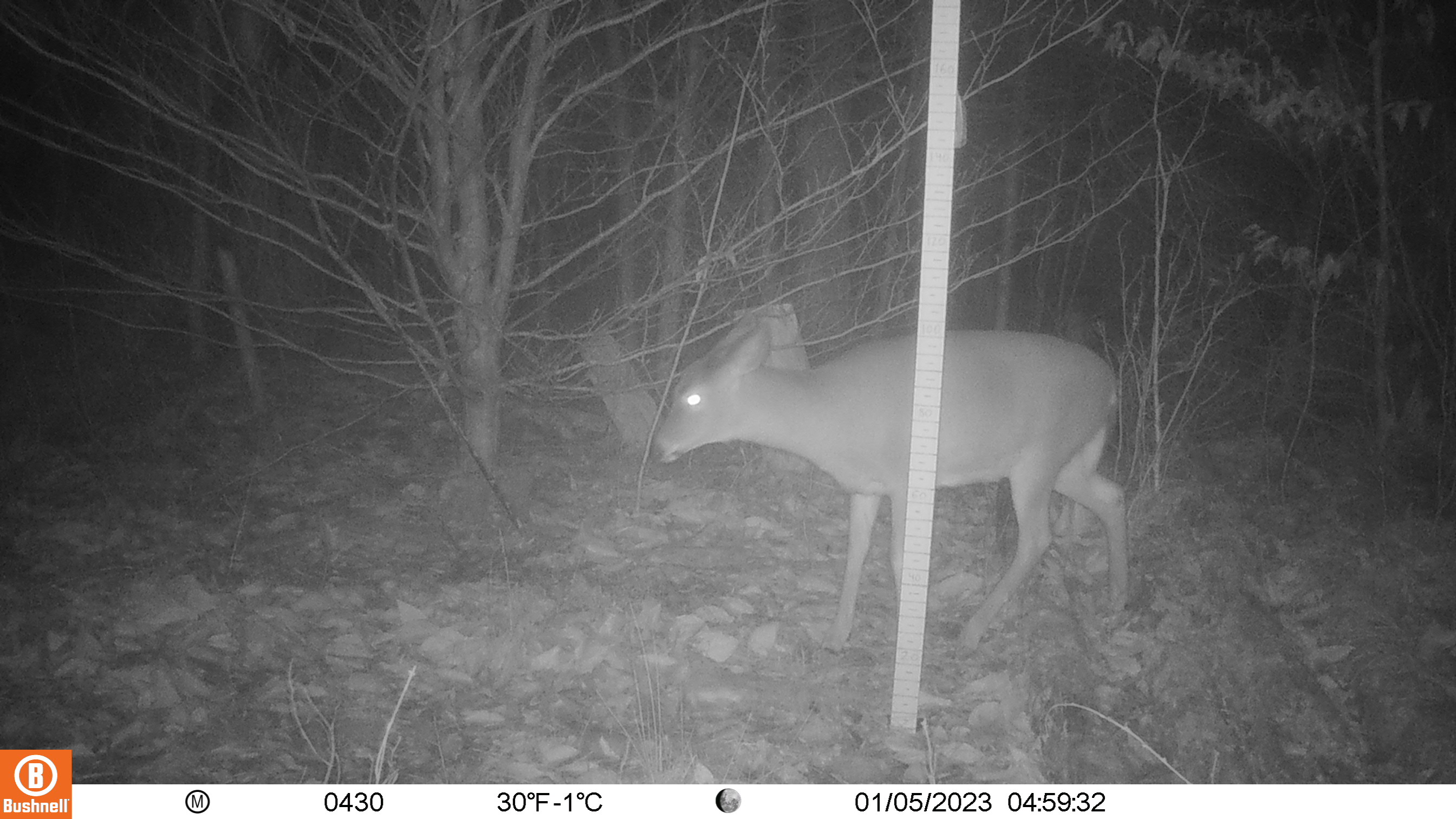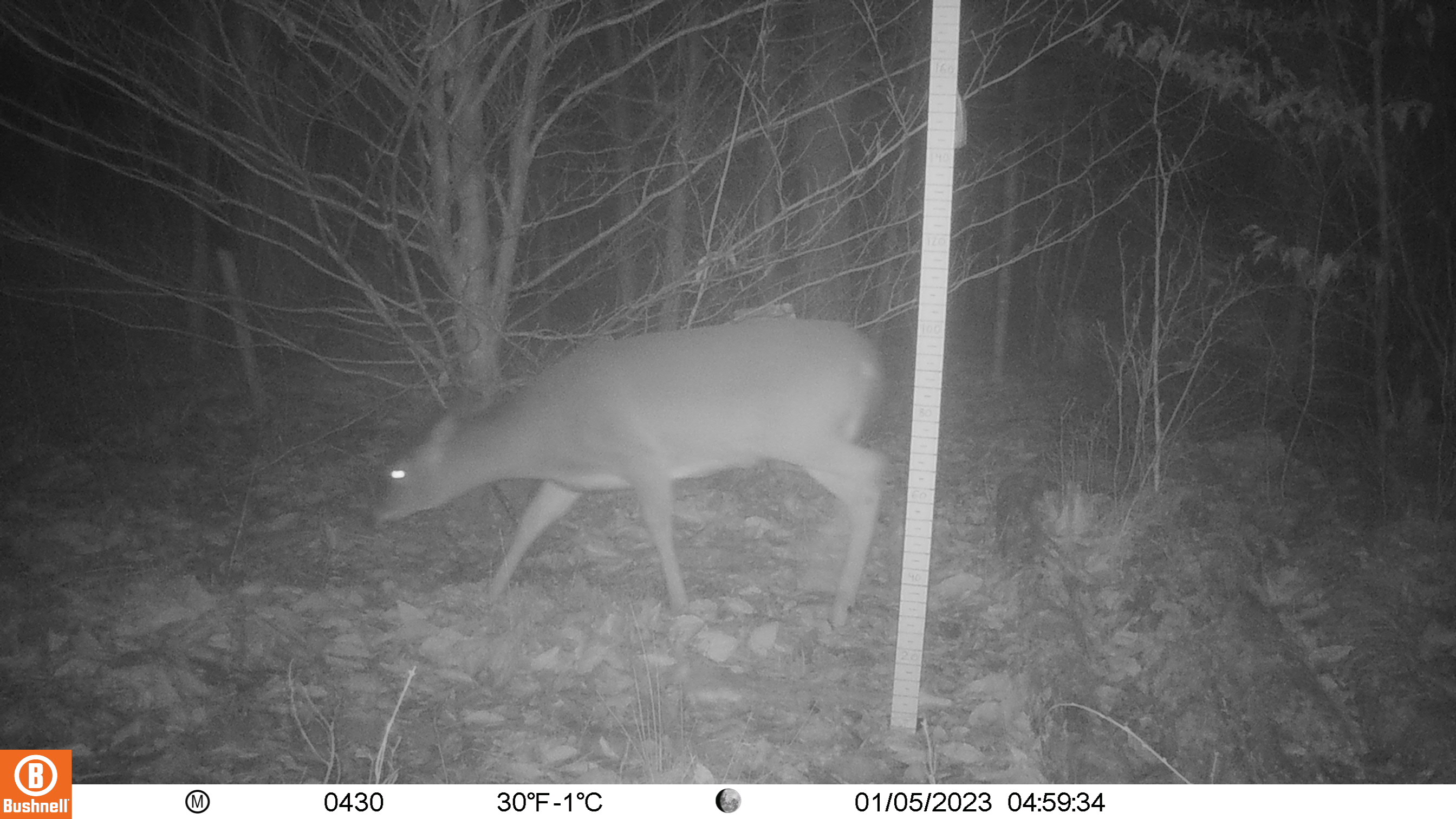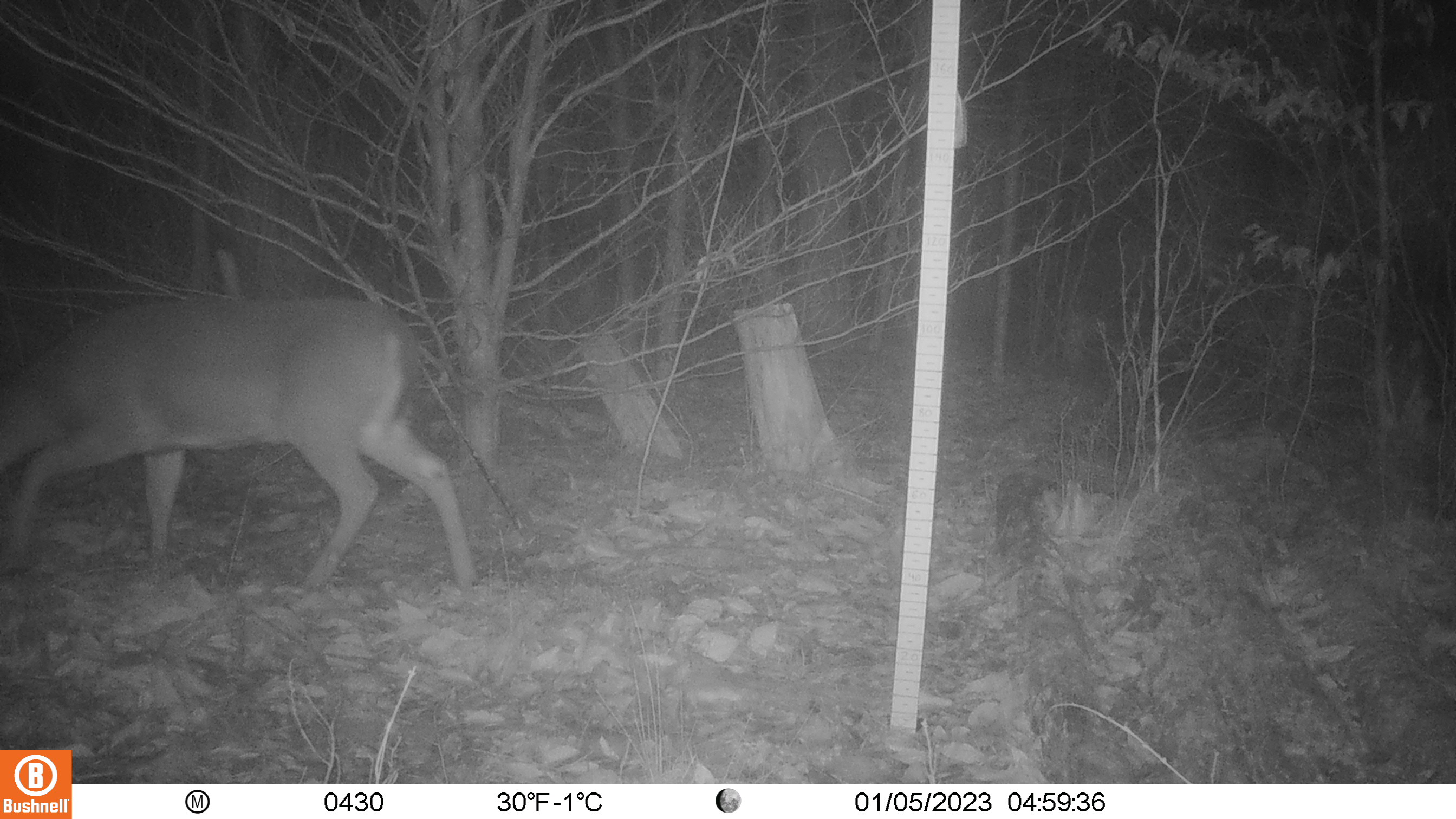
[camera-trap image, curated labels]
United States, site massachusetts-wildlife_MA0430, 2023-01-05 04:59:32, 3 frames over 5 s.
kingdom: Animalia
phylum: Chordata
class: Mammalia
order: Artiodactyla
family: Cervidae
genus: Odocoileus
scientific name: Odocoileus virginianus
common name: white-tailed deer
White-tailed deer (Odocoileus virginianus).